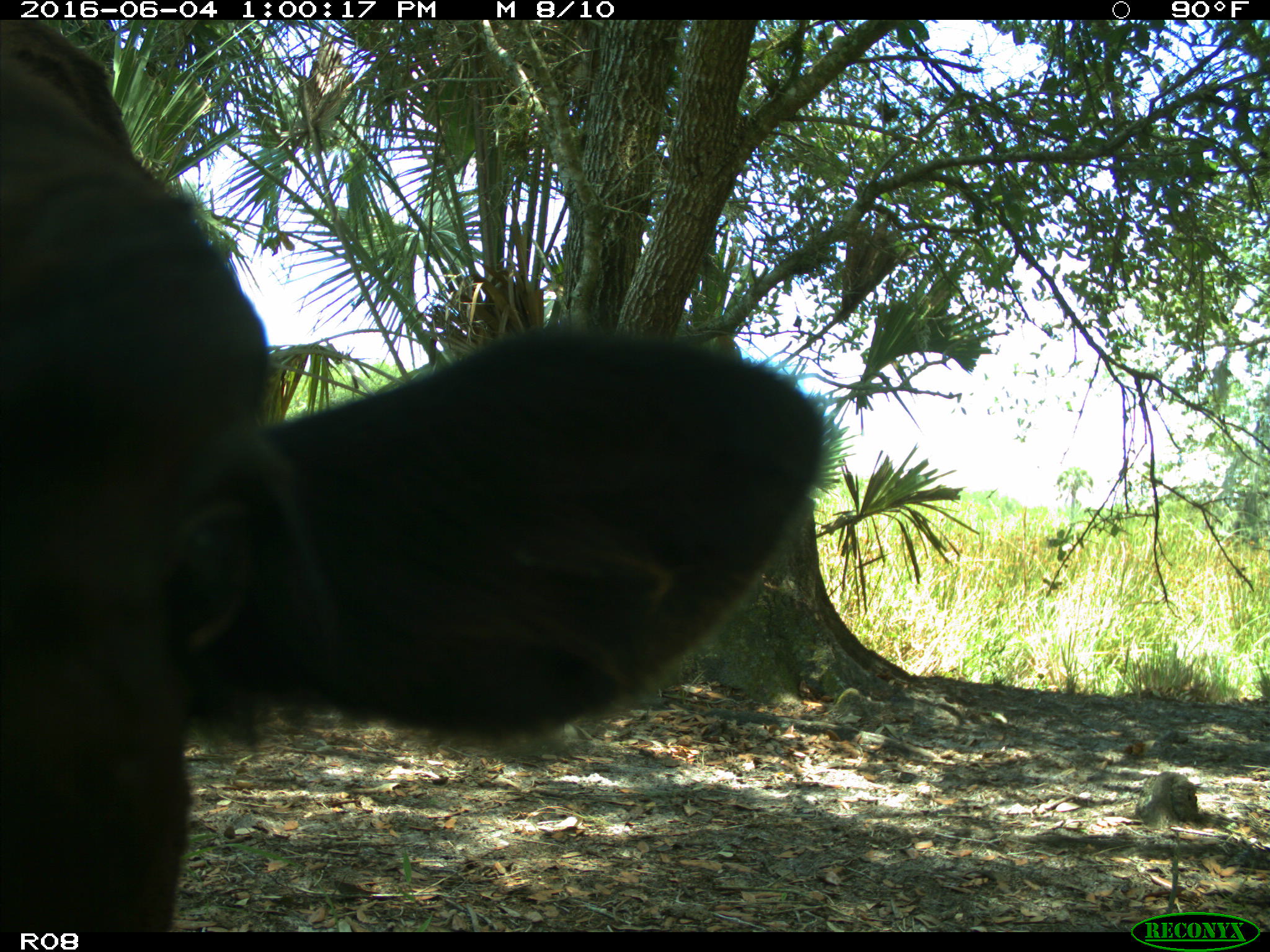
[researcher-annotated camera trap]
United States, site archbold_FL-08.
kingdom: Animalia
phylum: Chordata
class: Mammalia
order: Artiodactyla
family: Bovidae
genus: Bos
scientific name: Bos taurus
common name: domestic cow